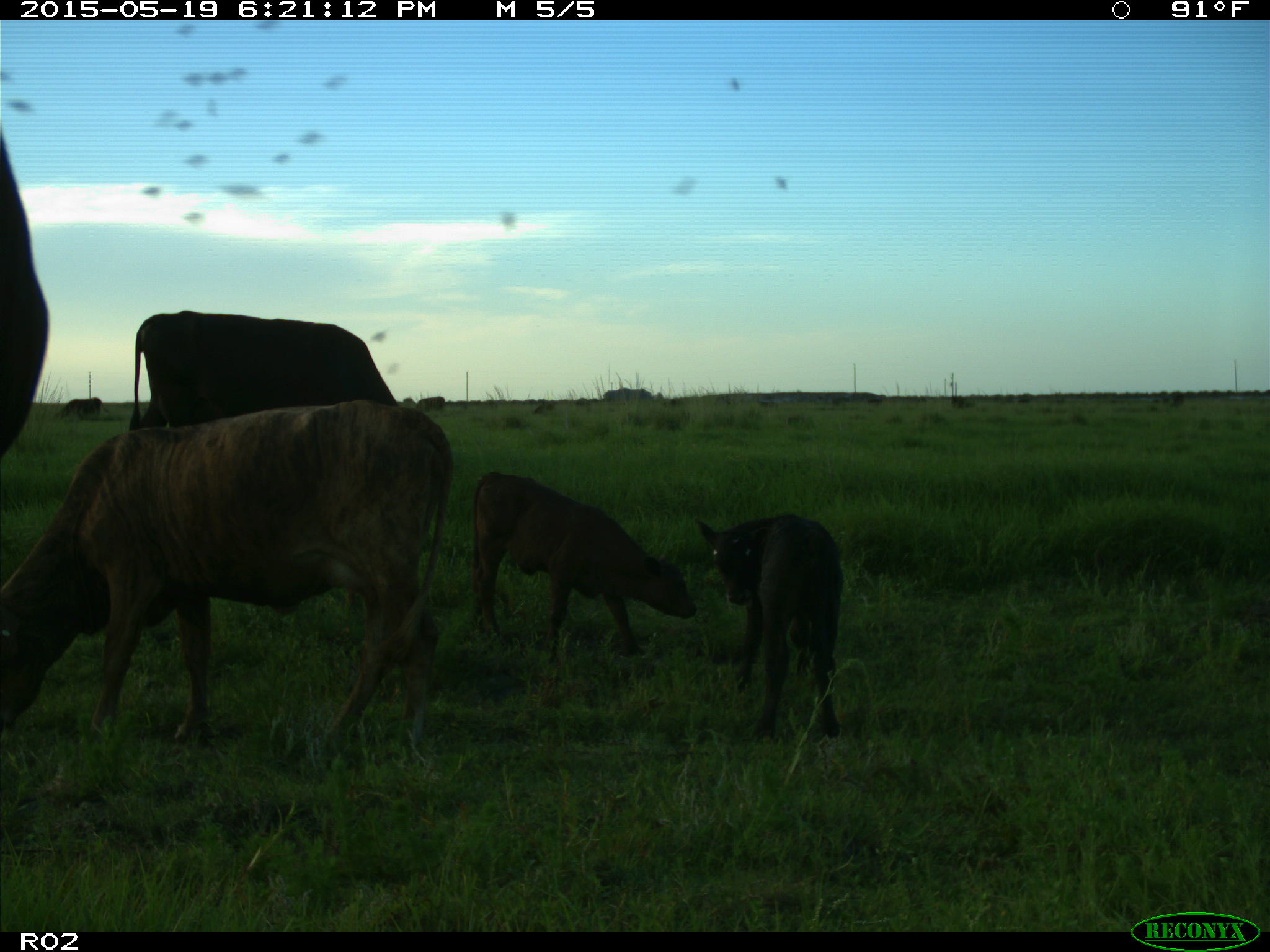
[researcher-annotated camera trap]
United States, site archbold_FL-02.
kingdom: Animalia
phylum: Chordata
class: Mammalia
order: Artiodactyla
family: Bovidae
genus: Bos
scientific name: Bos taurus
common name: domestic cow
Bos taurus (domestic cow).